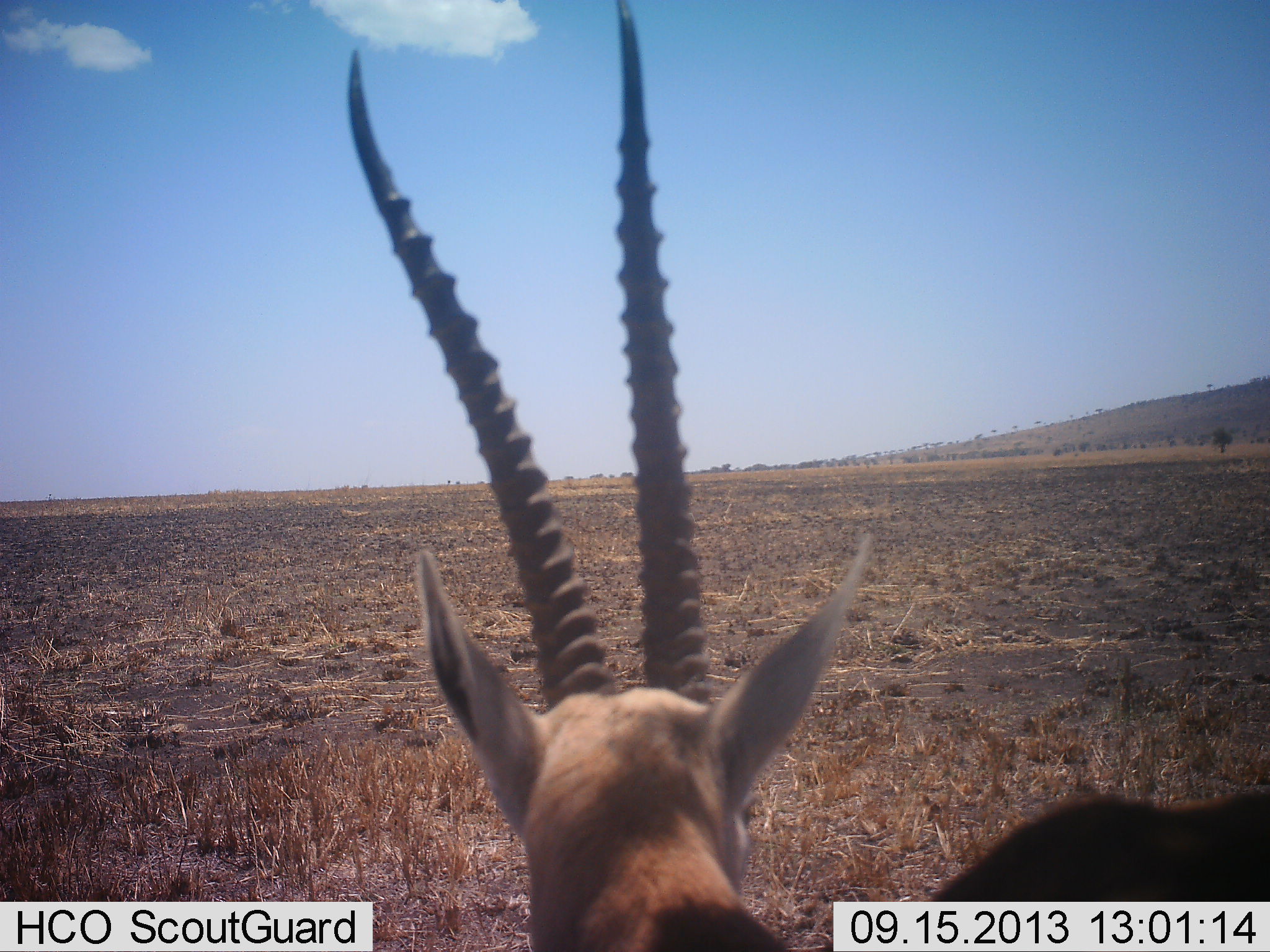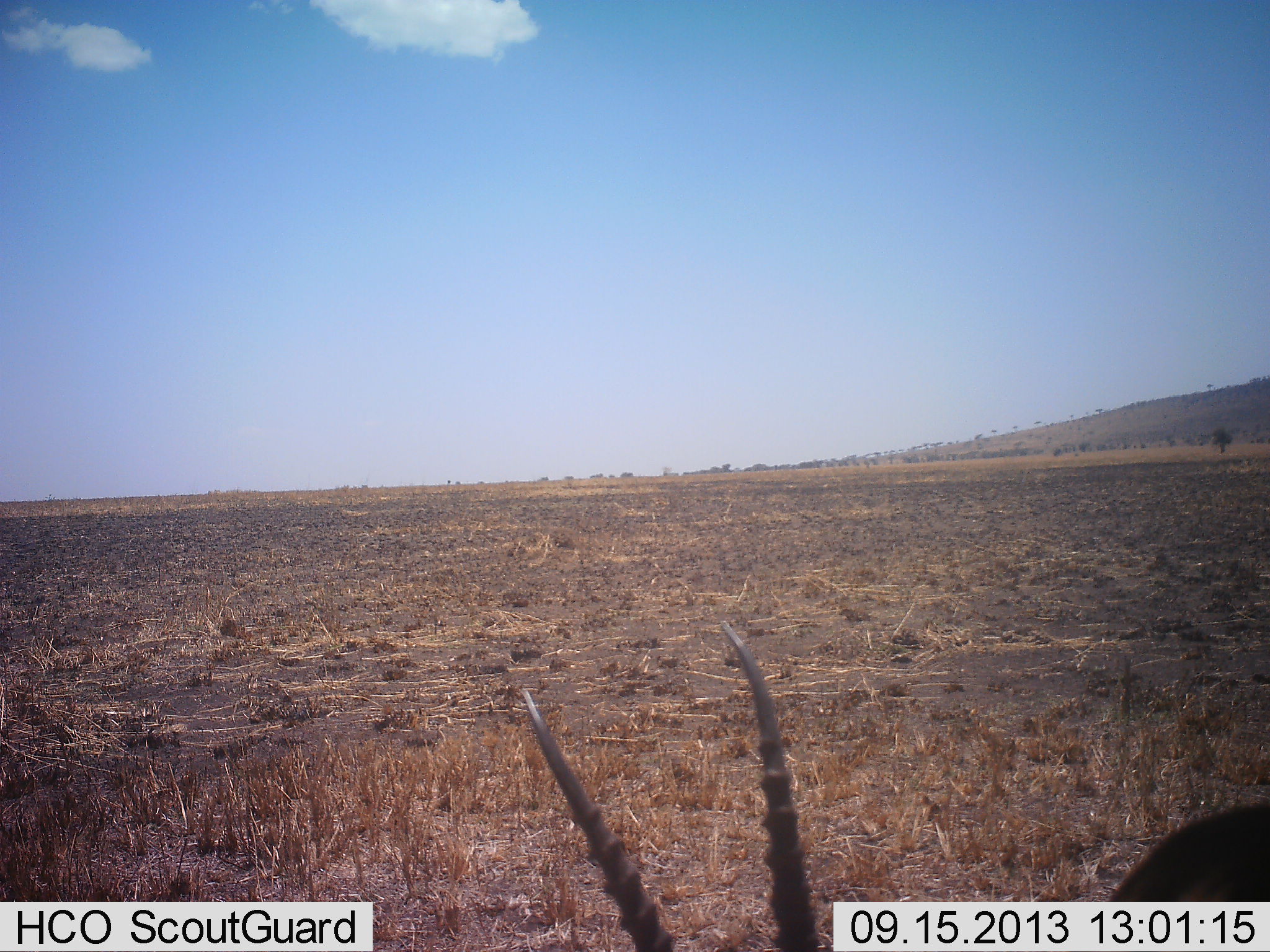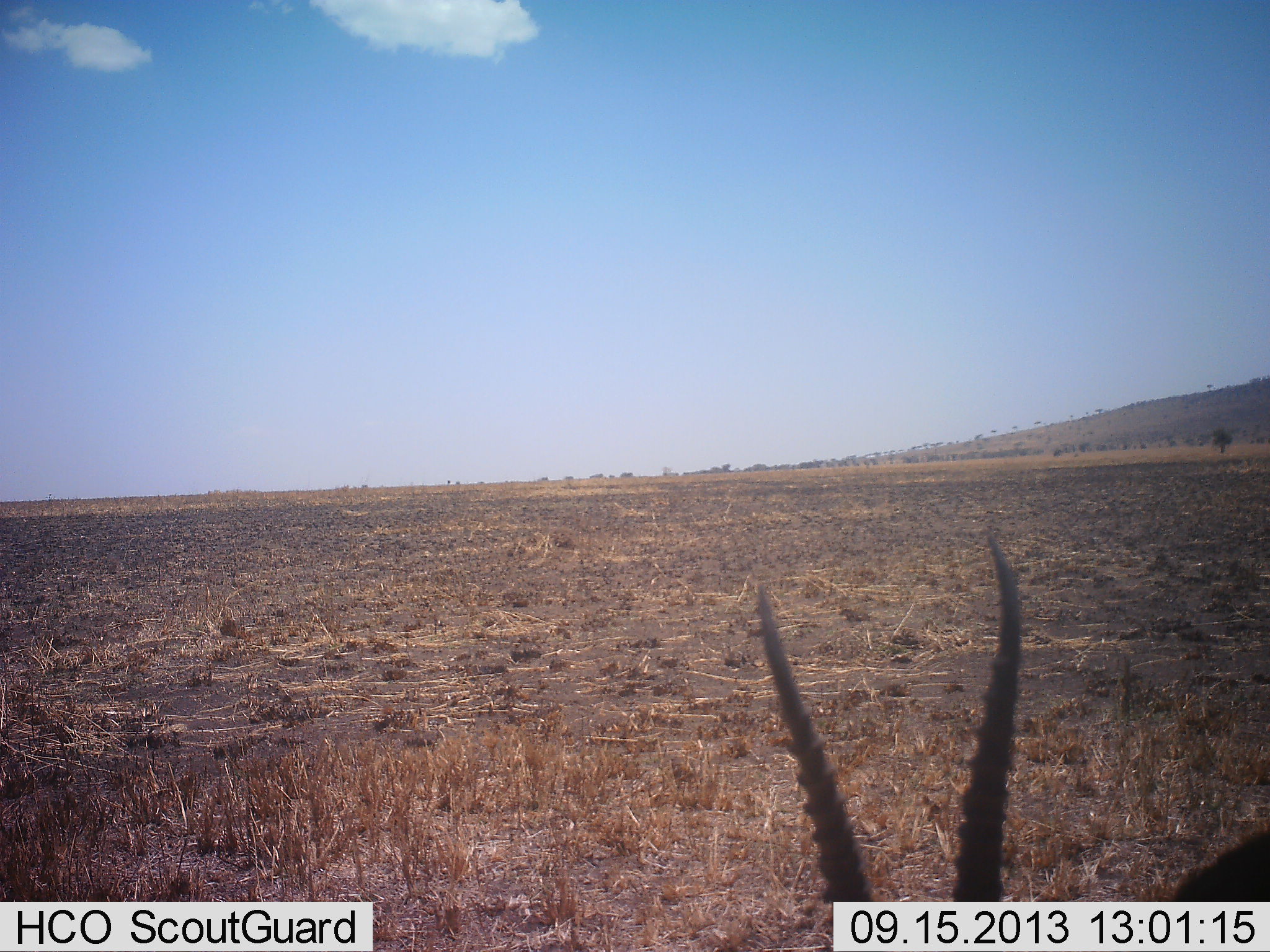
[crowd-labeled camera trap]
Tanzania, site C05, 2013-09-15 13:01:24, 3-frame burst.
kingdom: Animalia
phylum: Chordata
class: Mammalia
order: Artiodactyla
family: Bovidae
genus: Eudorcas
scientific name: Eudorcas thomsonii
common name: thomson's gazelle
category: gazellethomsons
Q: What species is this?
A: Gazellethomsons (thomson's gazelle) (Eudorcas thomsonii).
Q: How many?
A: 1.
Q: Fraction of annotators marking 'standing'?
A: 70%.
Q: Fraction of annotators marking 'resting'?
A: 0%.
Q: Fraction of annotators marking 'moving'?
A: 30%.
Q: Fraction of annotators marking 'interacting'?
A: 0%.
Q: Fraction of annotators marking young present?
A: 0%.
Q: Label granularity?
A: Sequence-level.